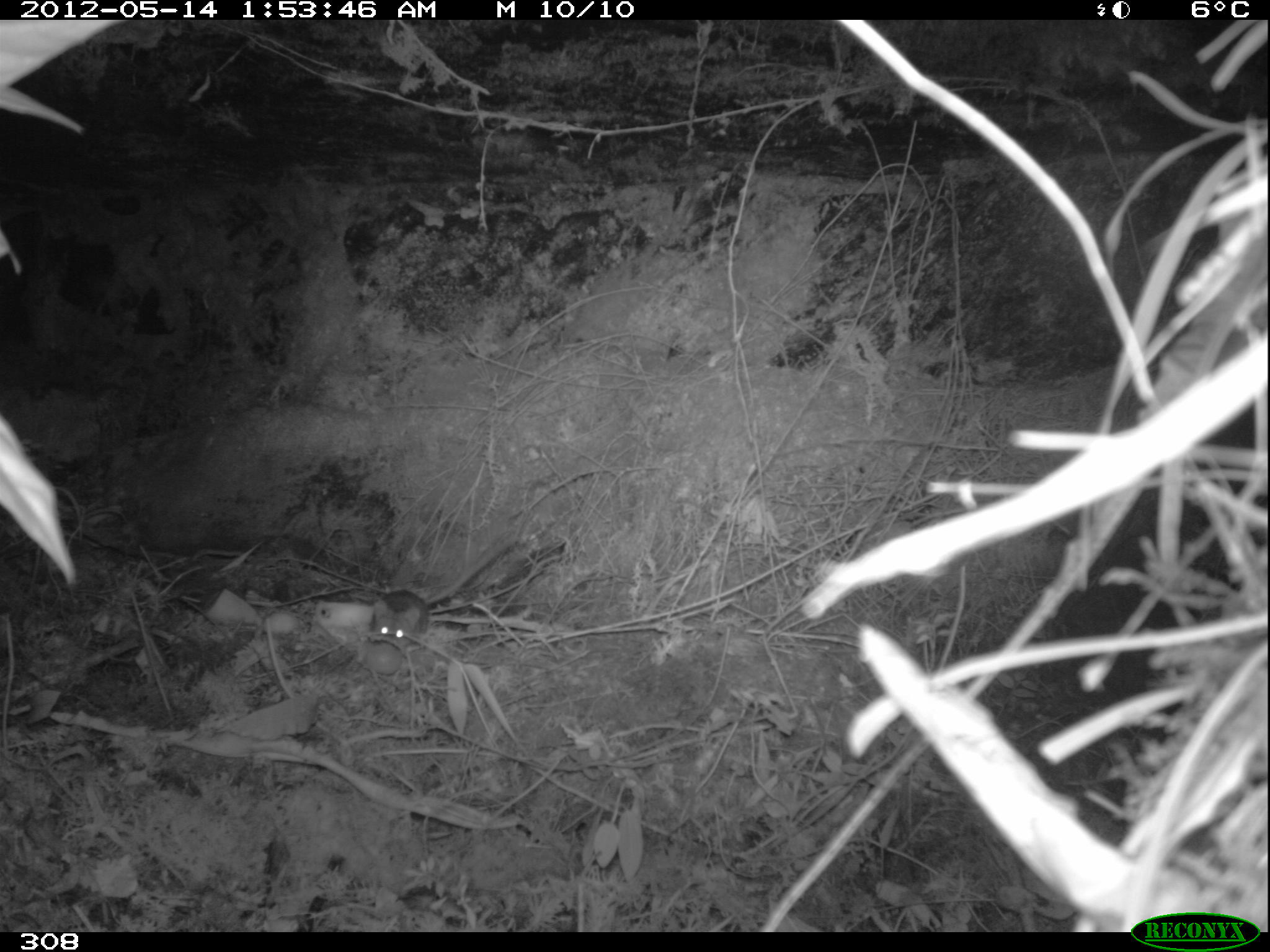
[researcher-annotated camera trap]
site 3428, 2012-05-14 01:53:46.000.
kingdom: Animalia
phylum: Chordata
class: Mammalia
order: Rodentia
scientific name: Rodentia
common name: rodents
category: unknown rodent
Unknown rodent (rodents) (Rodentia).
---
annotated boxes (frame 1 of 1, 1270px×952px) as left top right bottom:
unknown rodent: 366 535 518 650